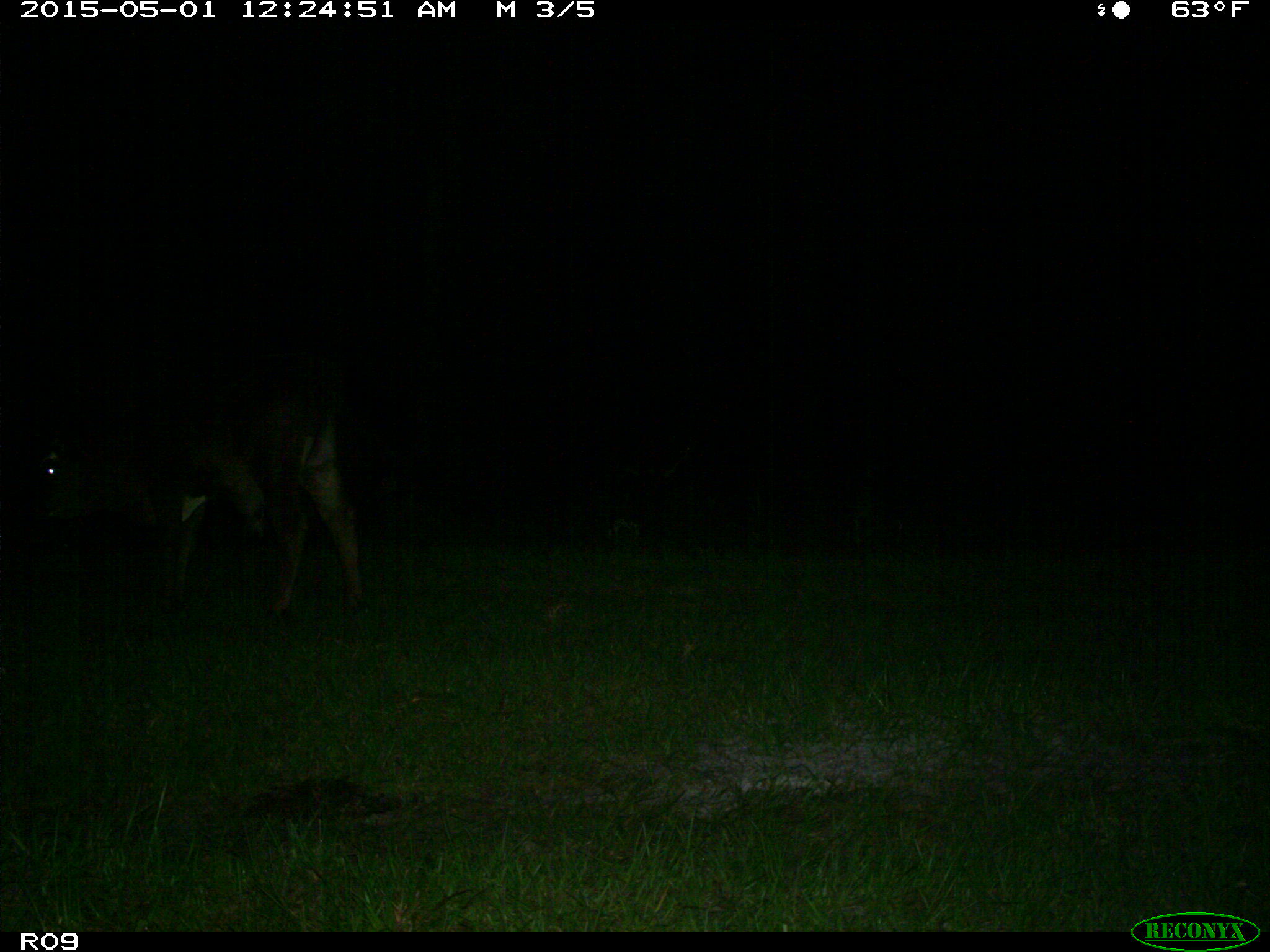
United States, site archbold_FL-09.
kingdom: Animalia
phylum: Chordata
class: Mammalia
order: Artiodactyla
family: Bovidae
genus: Bos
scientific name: Bos taurus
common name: domestic cow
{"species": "Bos taurus (domestic cow)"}